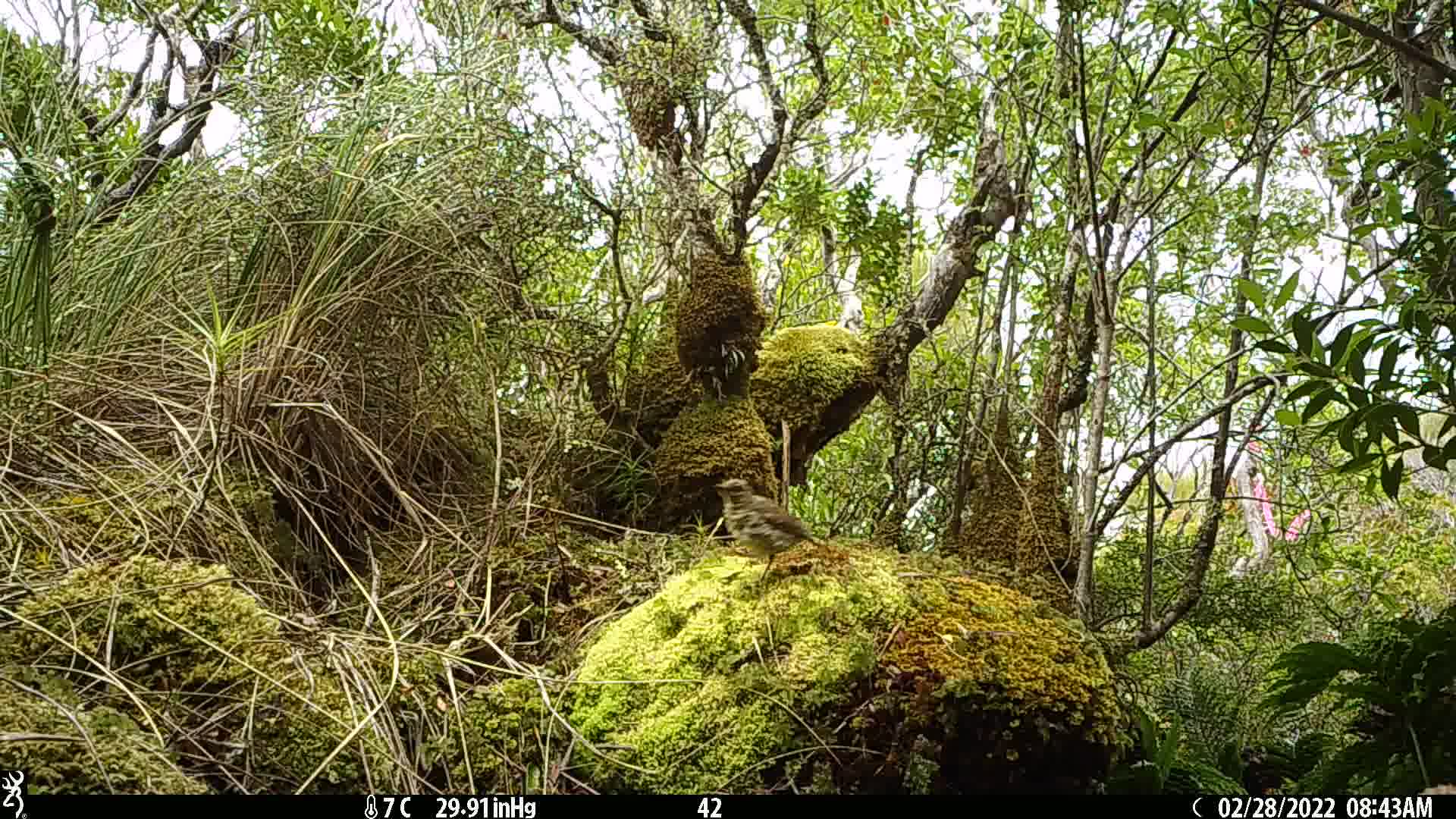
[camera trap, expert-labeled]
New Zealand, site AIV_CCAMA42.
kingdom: Animalia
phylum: Chordata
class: Aves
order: Passeriformes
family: Turdidae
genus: Turdus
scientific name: Turdus philomelos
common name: song thrush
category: thrush